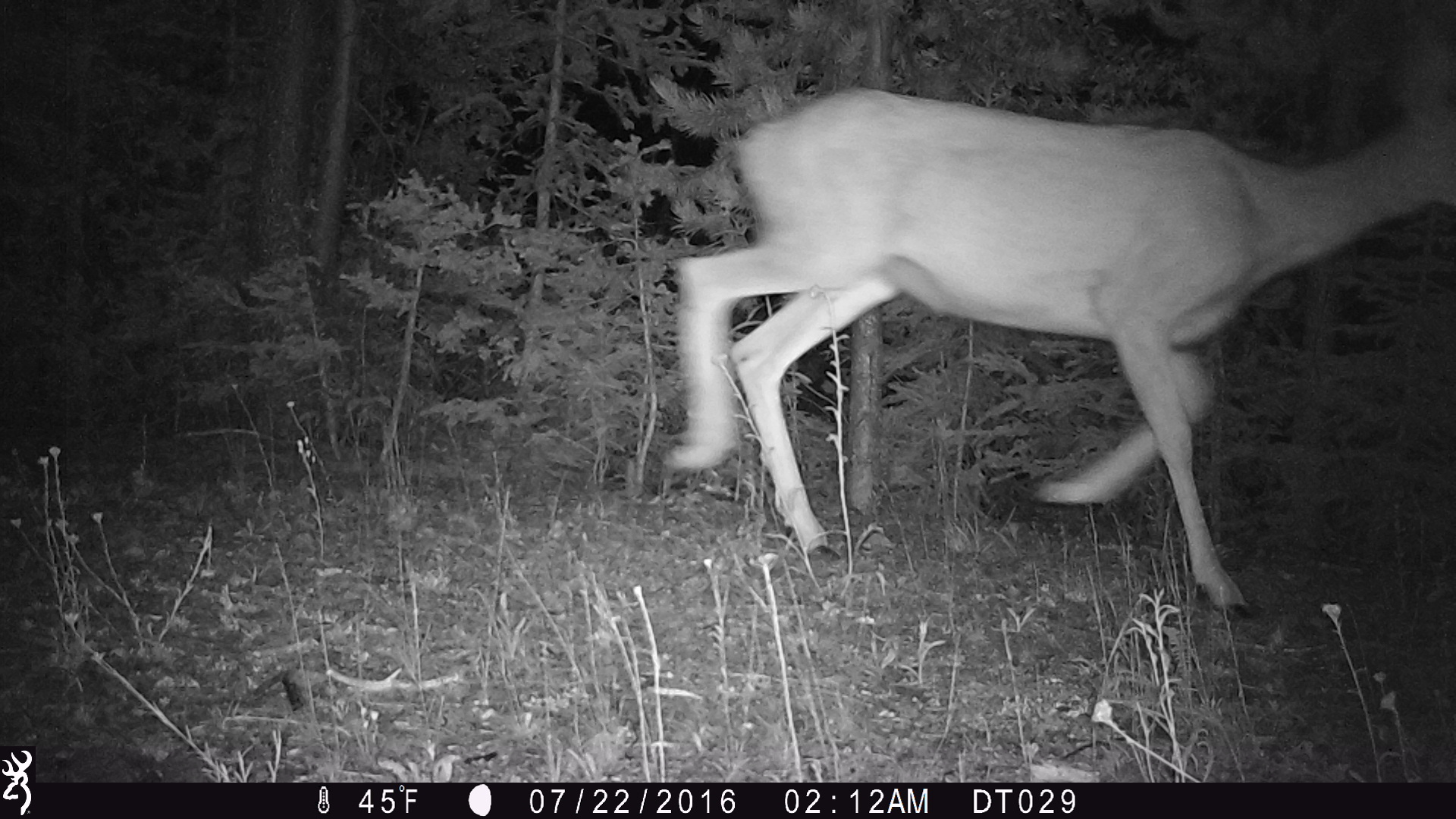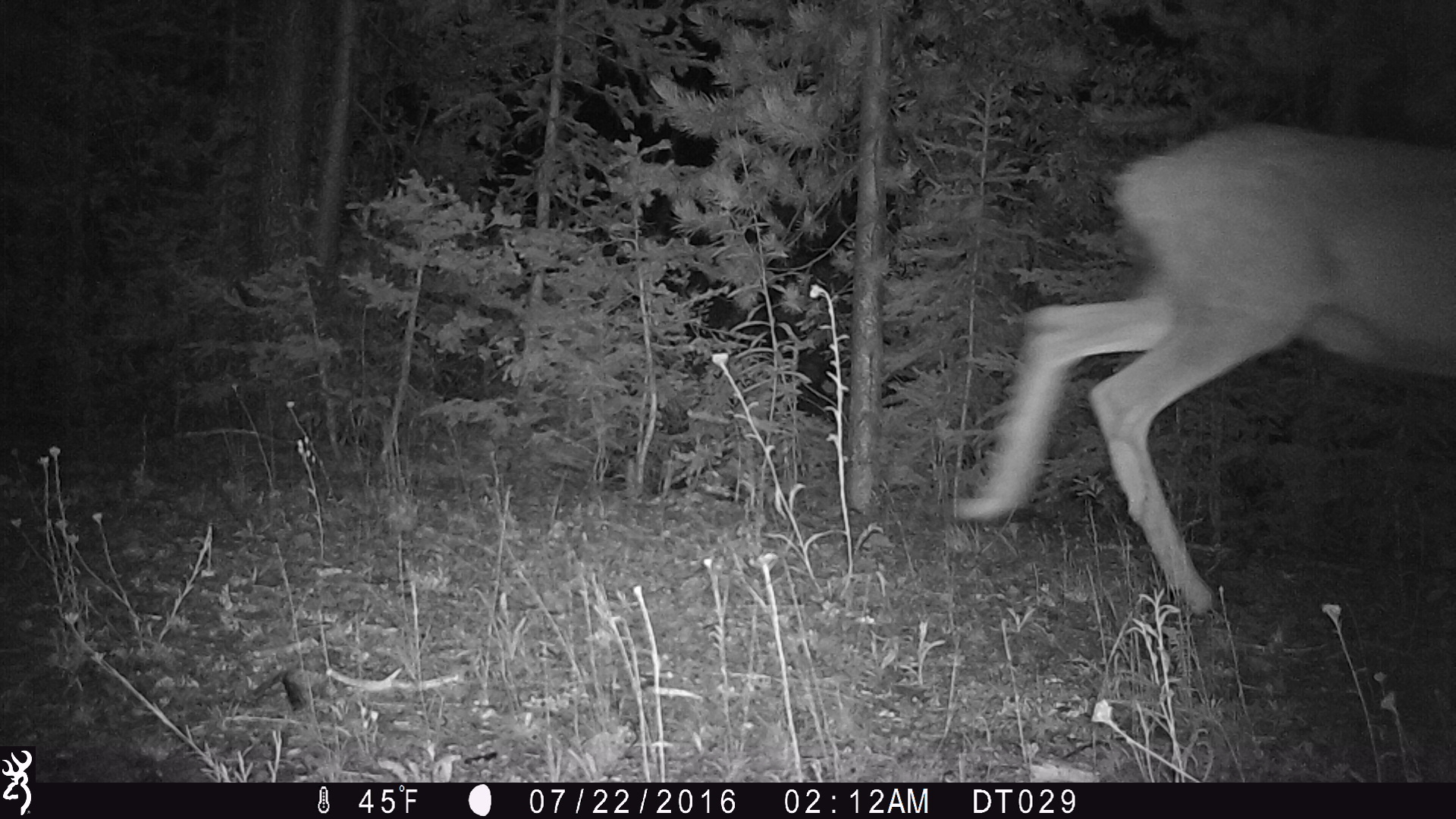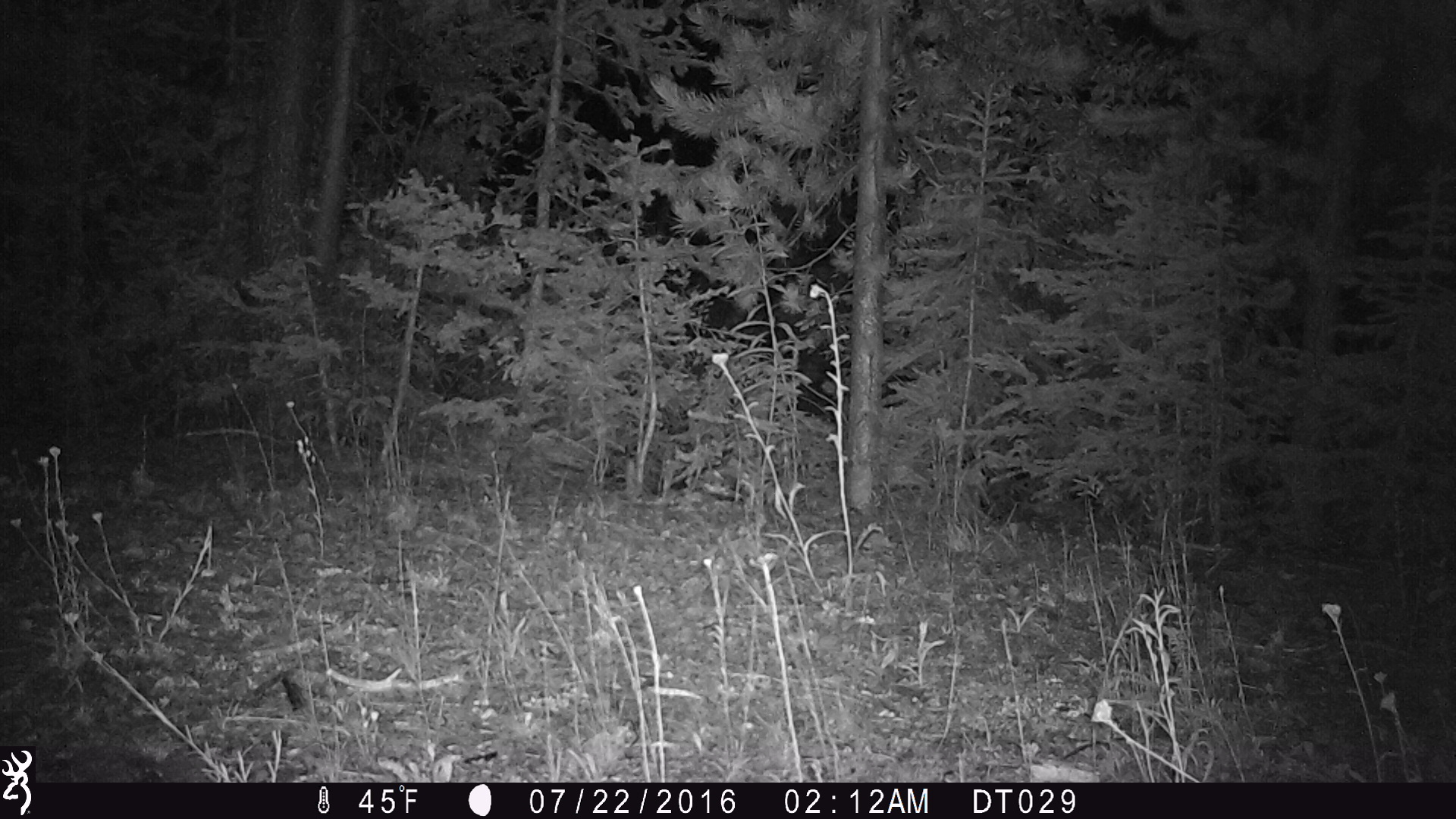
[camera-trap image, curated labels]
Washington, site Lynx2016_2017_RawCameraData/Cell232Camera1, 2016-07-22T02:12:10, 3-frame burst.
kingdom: Animalia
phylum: Chordata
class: Mammalia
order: Artiodactyla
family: Cervidae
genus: Odocoileus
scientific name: Odocoileus hemionus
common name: mule deer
Odocoileus hemionus (mule deer). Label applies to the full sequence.